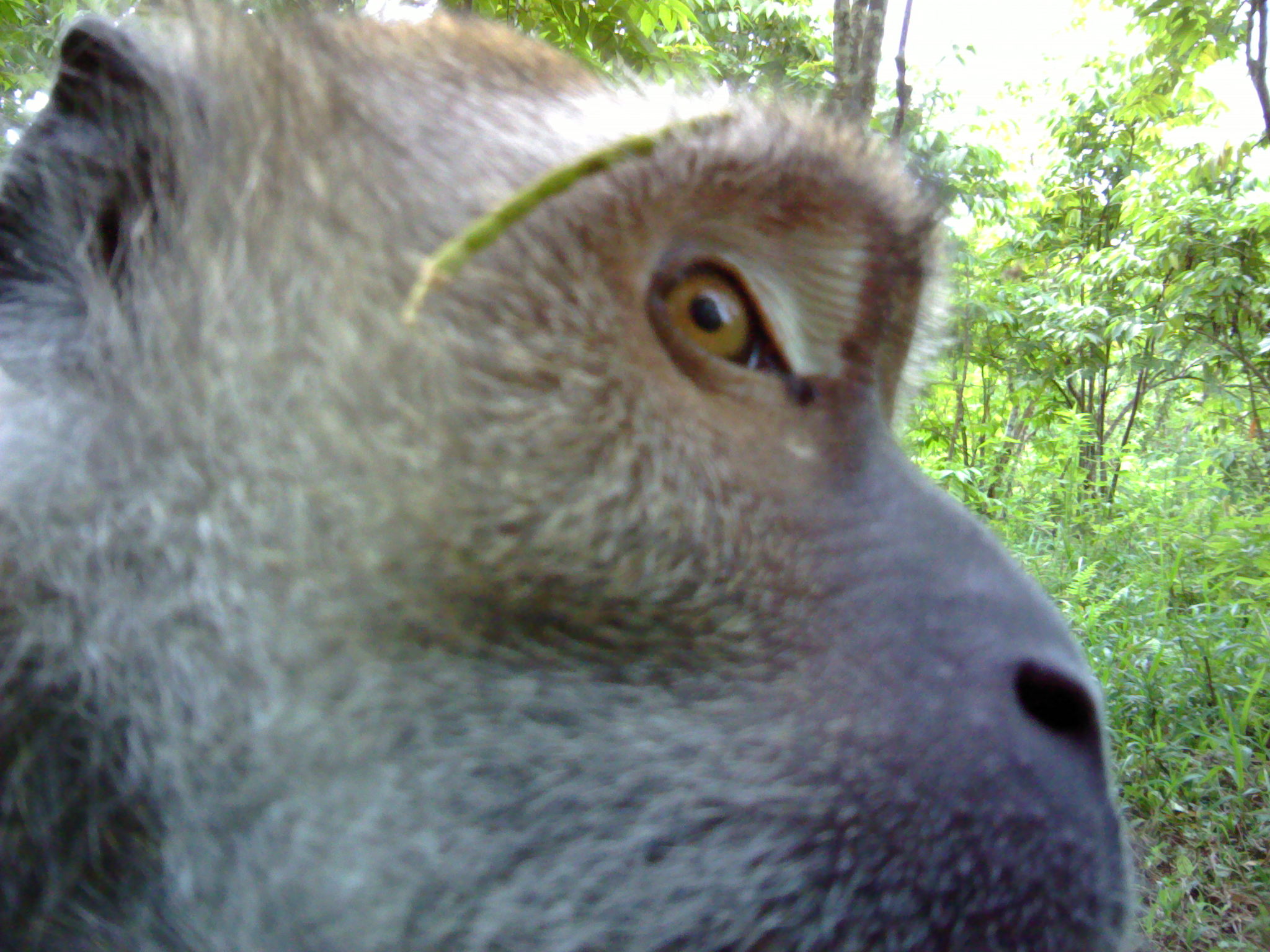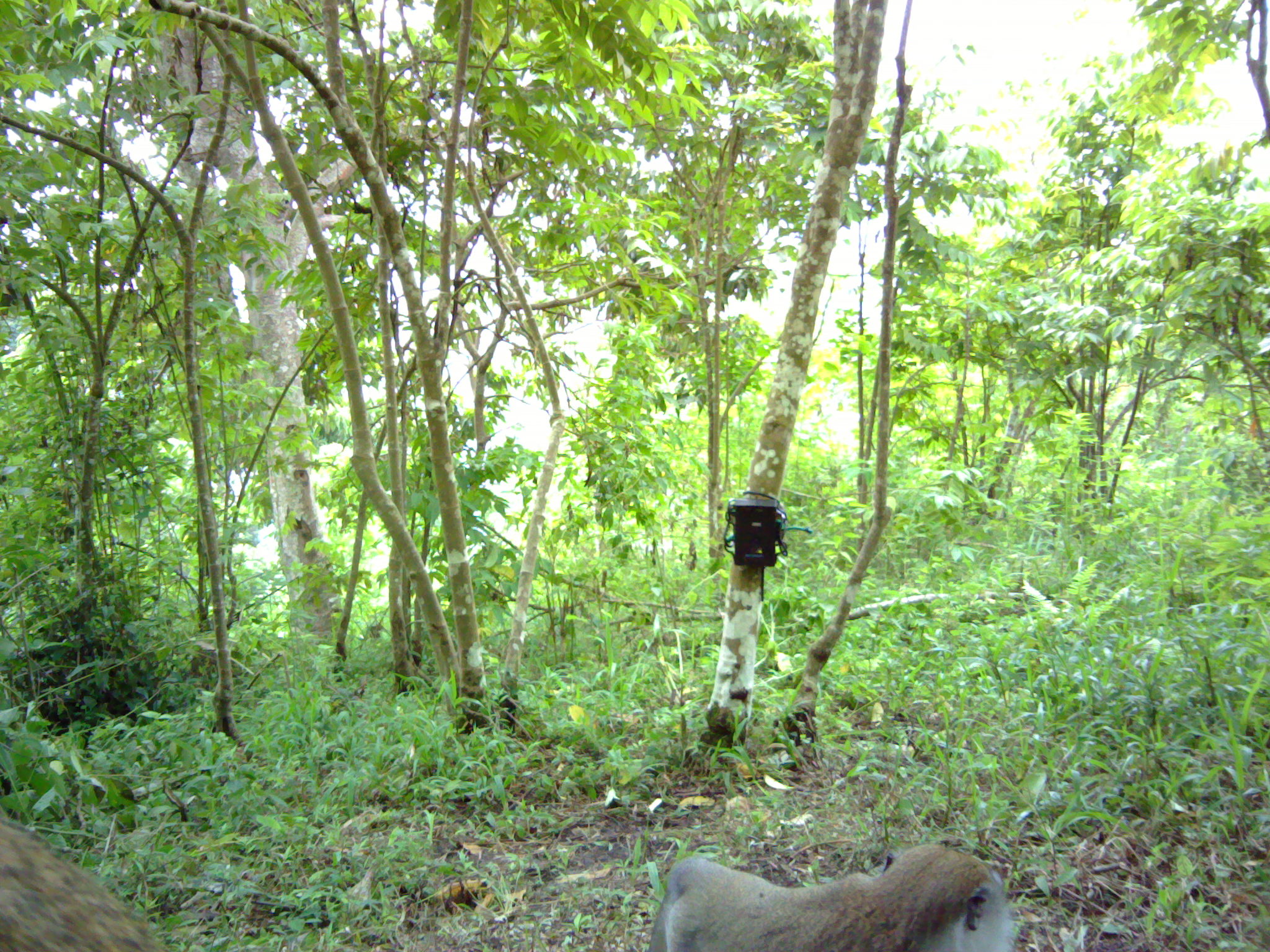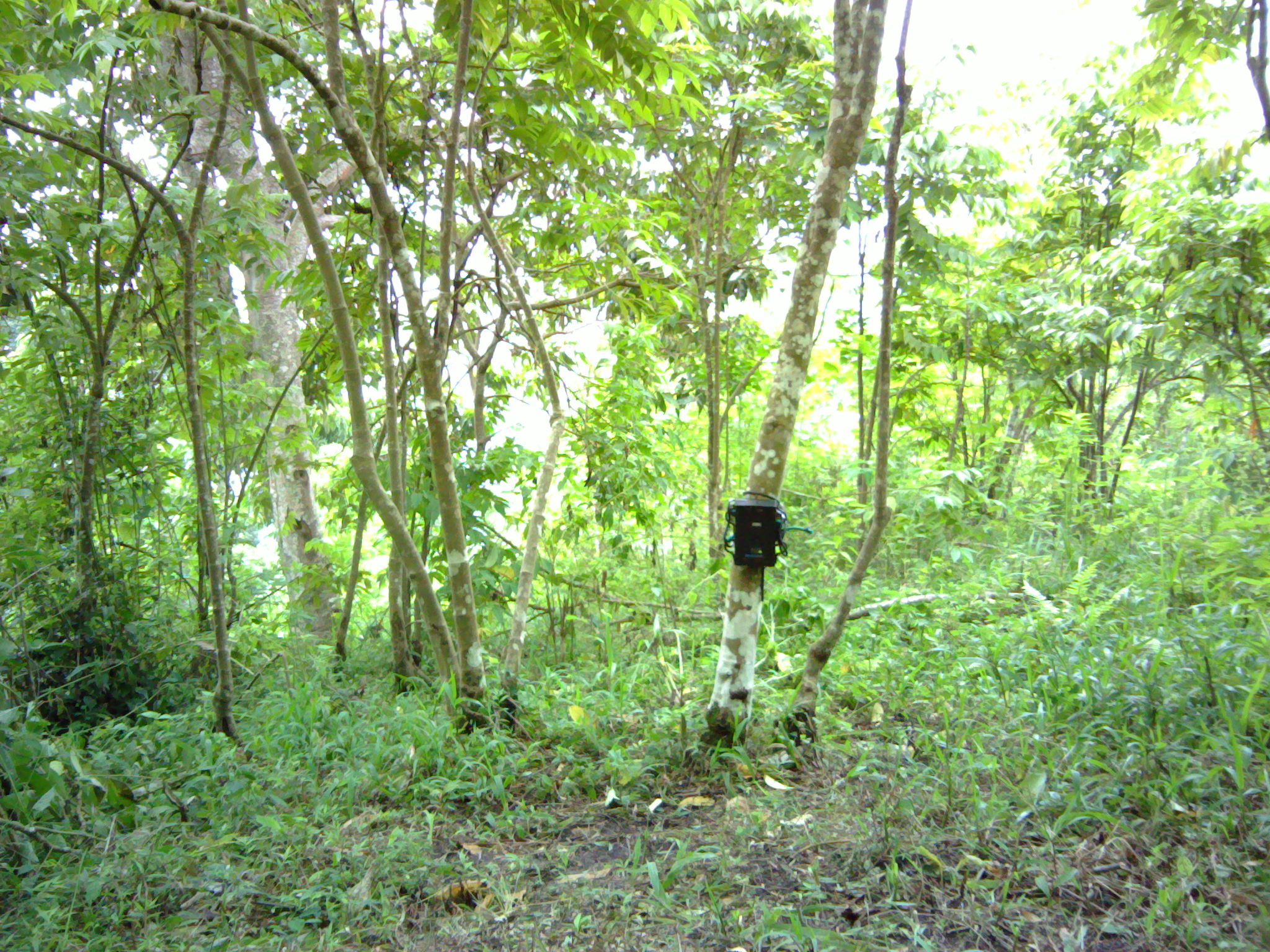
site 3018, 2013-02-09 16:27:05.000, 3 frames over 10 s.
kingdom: Animalia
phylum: Chordata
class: Mammalia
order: Primates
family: Cercopithecidae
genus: Macaca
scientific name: Macaca fascicularis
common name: crab-eating macaque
Macaca fascicularis (crab-eating macaque), count 1.